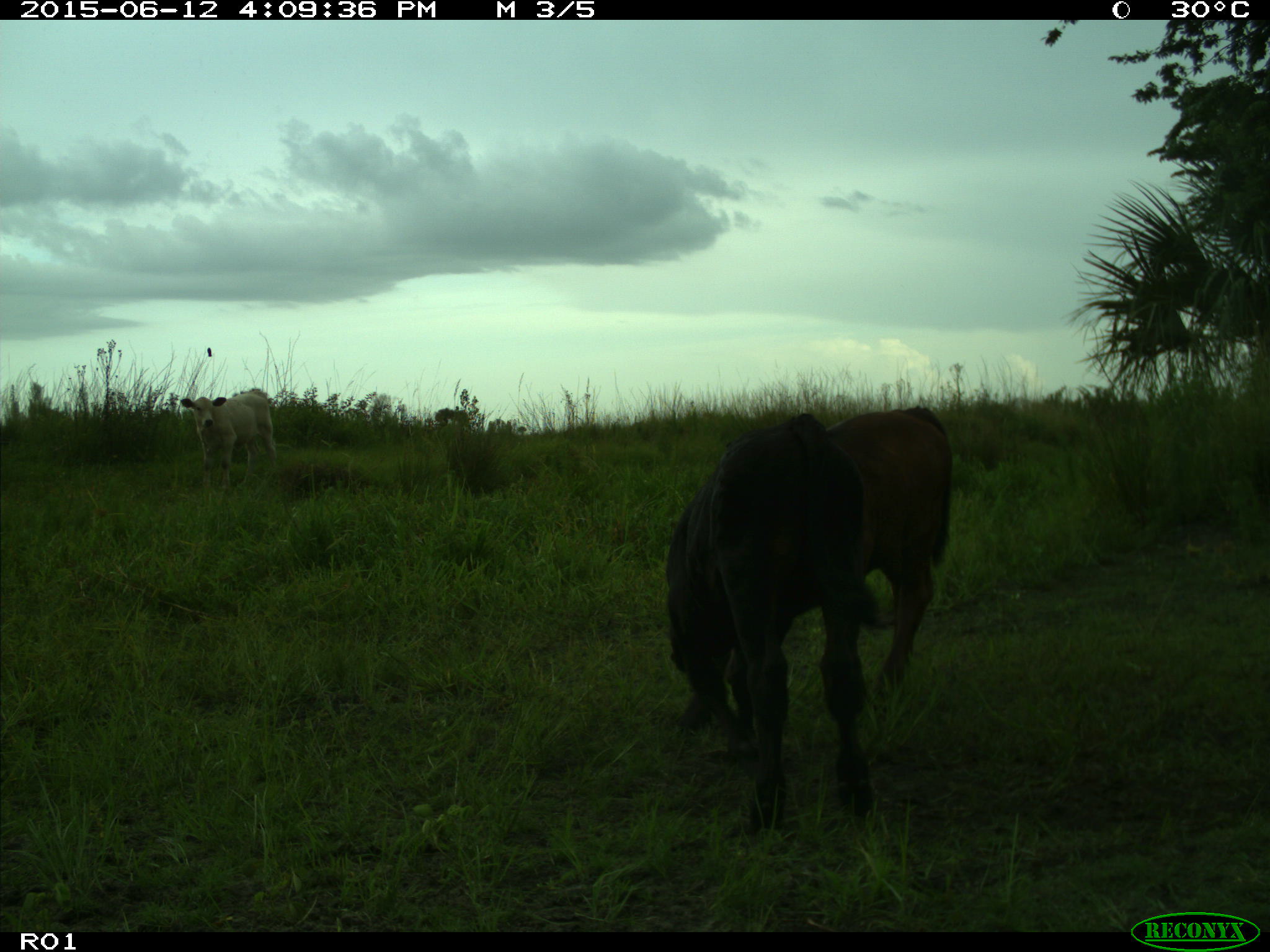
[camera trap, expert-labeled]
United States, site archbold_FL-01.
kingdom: Animalia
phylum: Chordata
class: Mammalia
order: Artiodactyla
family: Bovidae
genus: Bos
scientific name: Bos taurus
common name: domestic cow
Bos taurus (domestic cow).